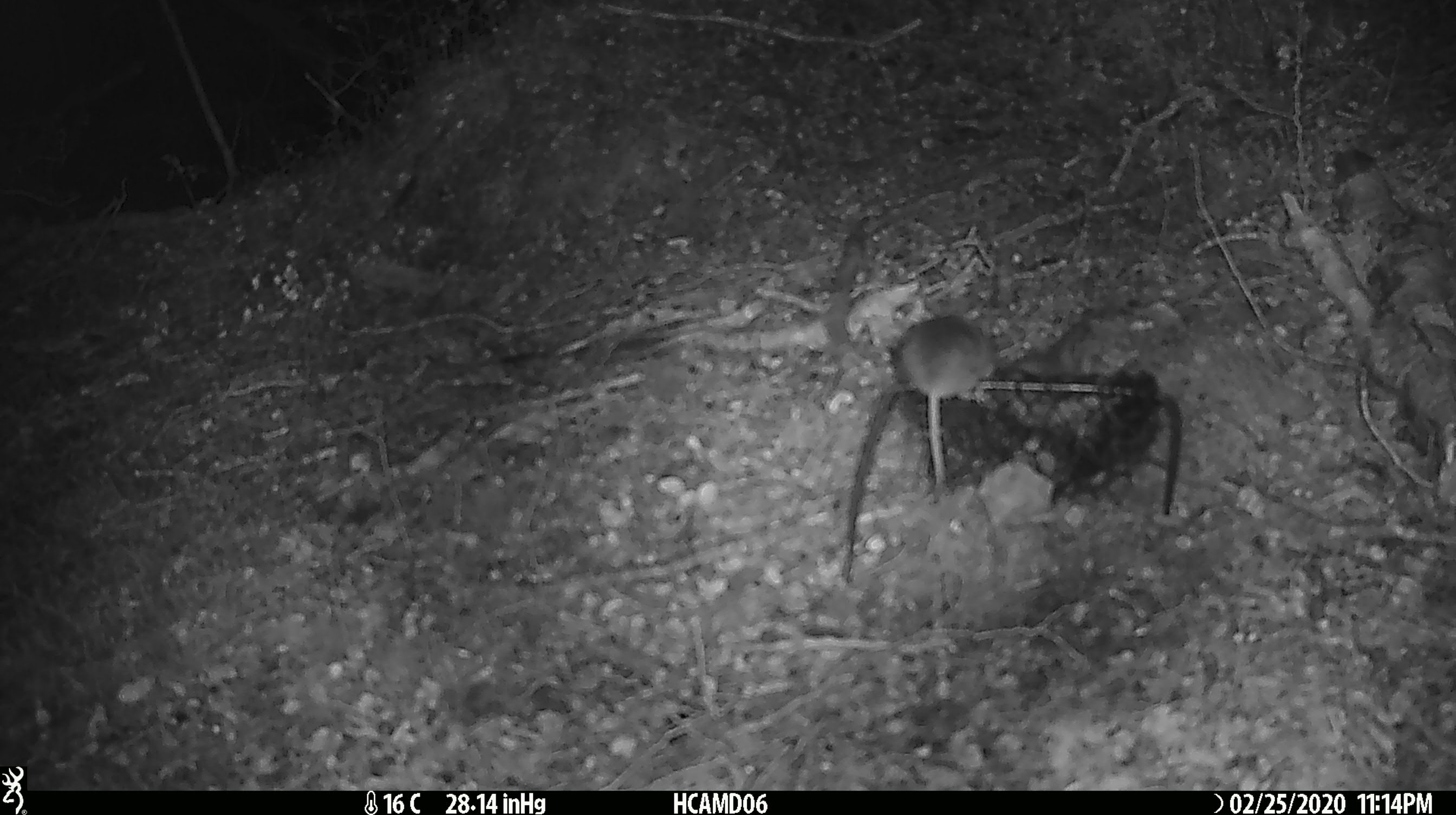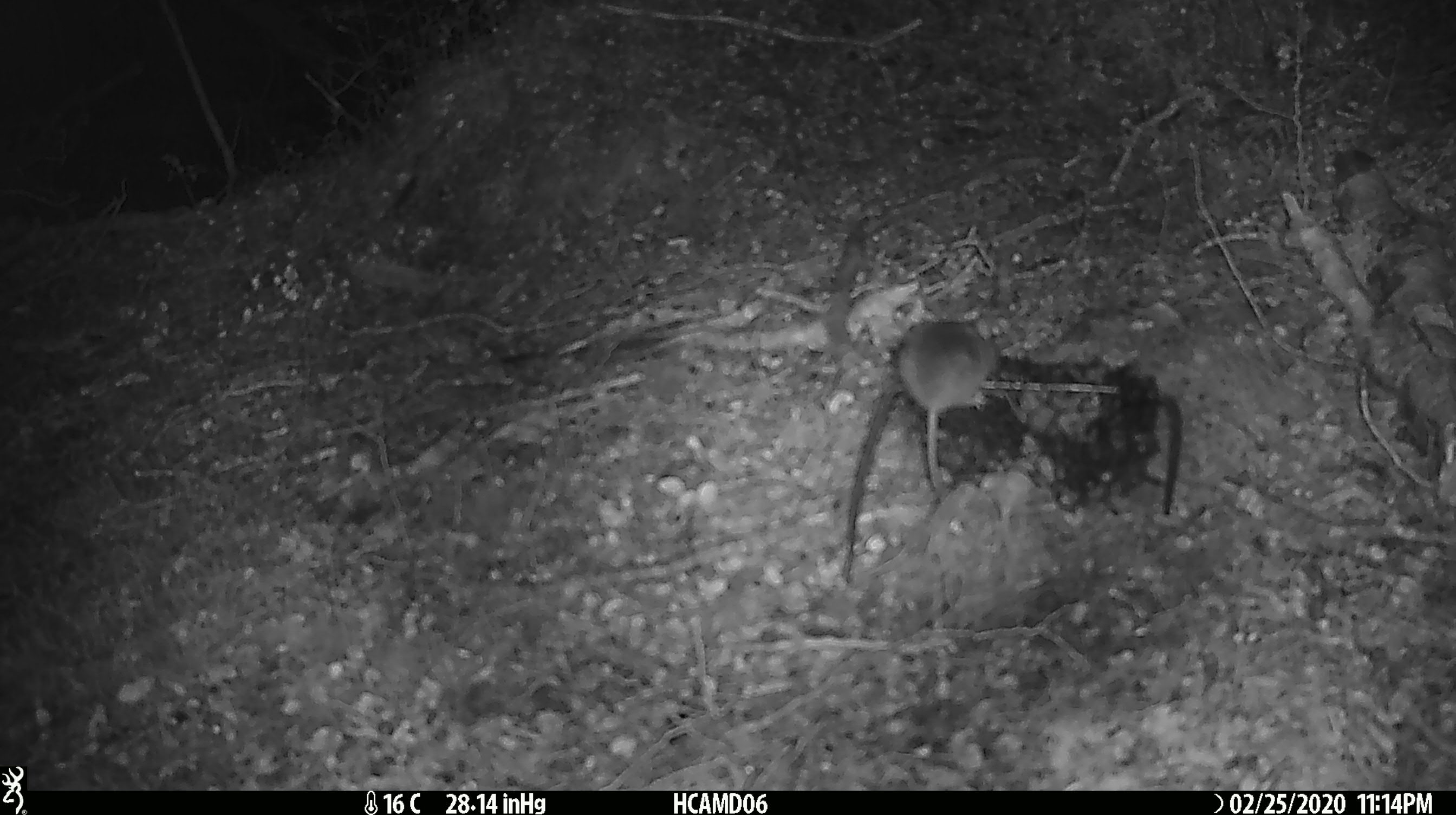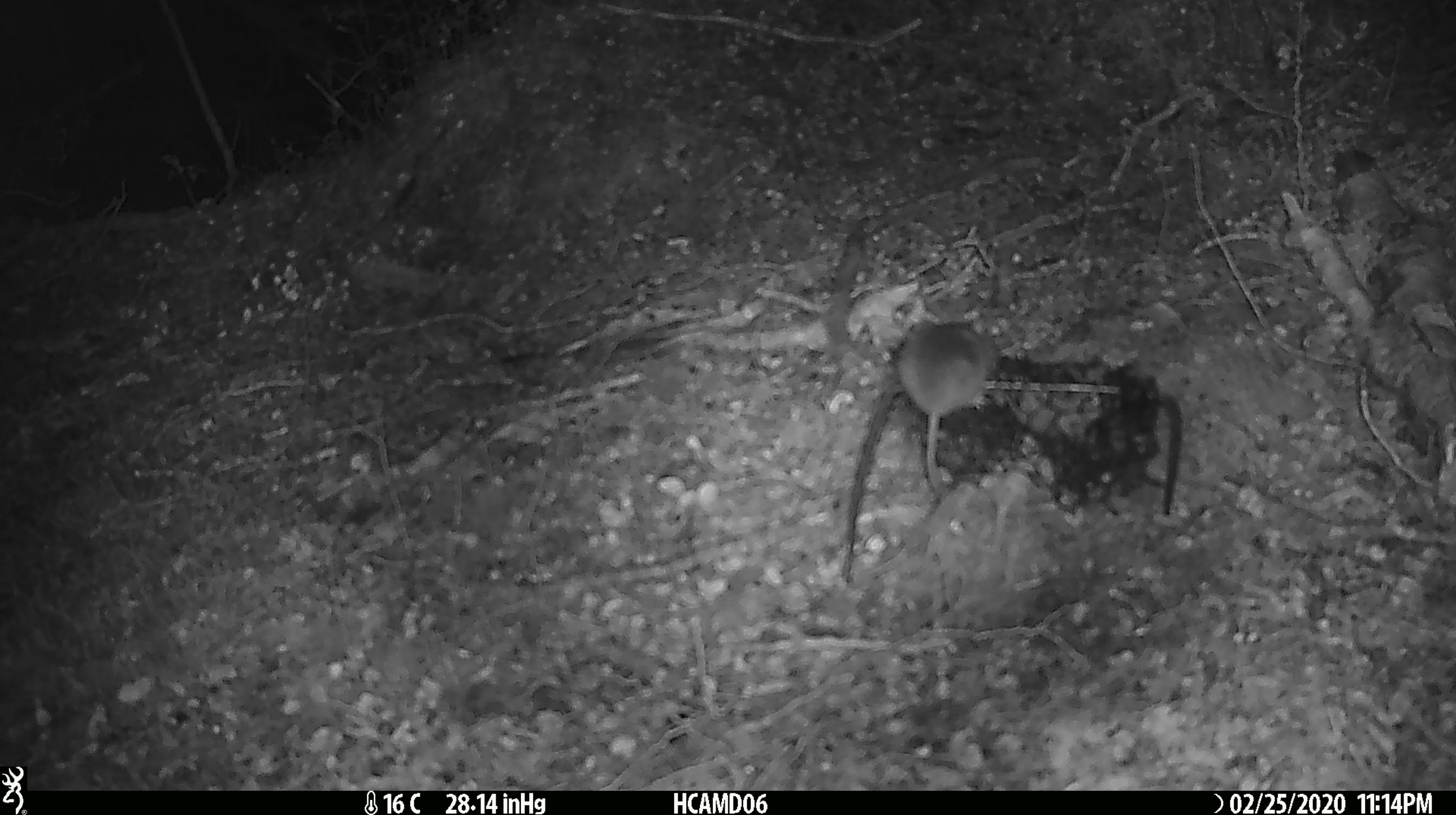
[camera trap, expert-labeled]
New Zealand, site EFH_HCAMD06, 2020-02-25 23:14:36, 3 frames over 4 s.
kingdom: Animalia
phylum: Chordata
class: Mammalia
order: Rodentia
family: Muridae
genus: Mus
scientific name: Mus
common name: mouse